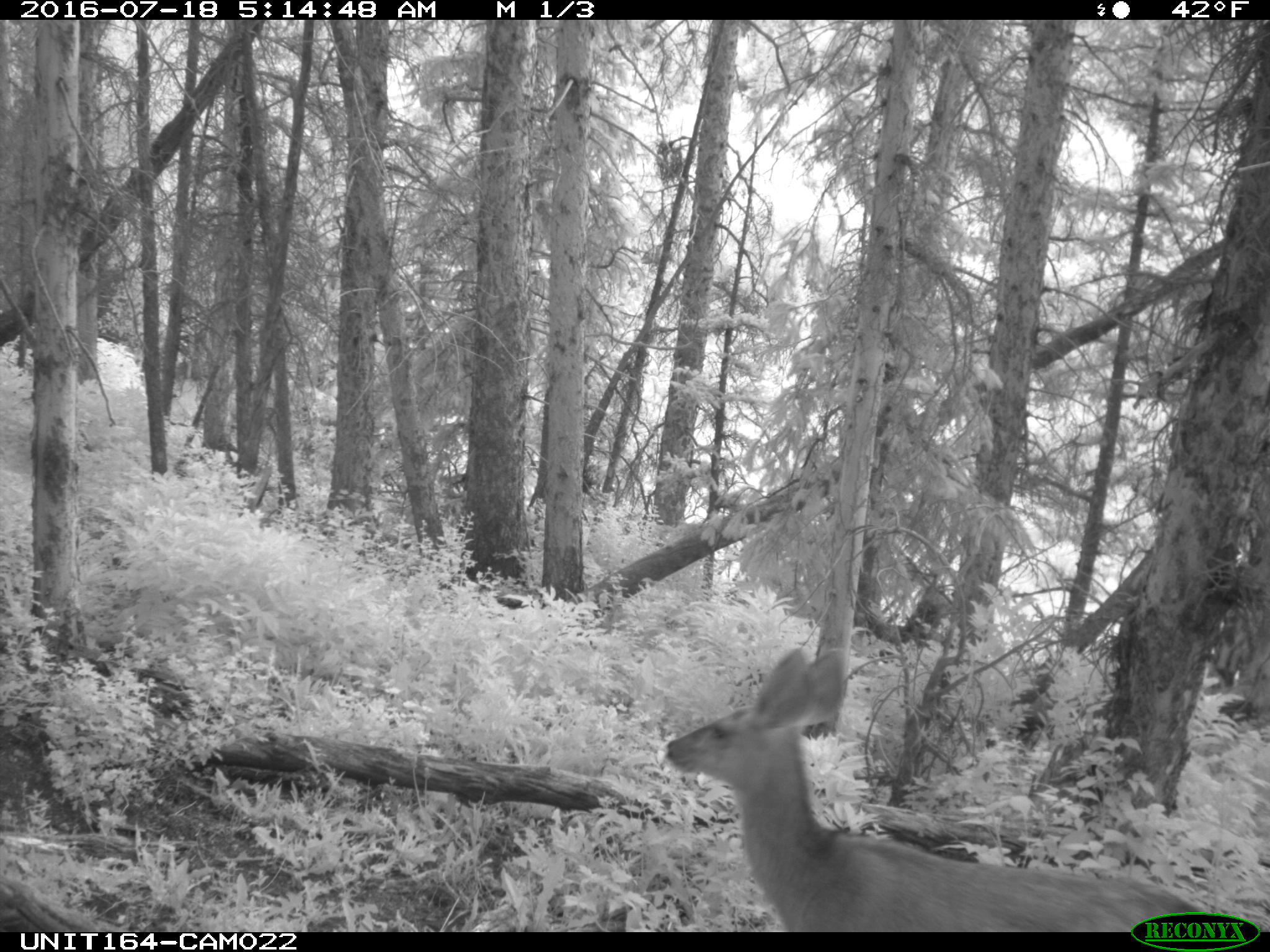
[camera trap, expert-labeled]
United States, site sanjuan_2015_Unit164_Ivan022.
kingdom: Animalia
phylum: Chordata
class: Mammalia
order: Artiodactyla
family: Cervidae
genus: Odocoileus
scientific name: Odocoileus hemionus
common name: mule deer